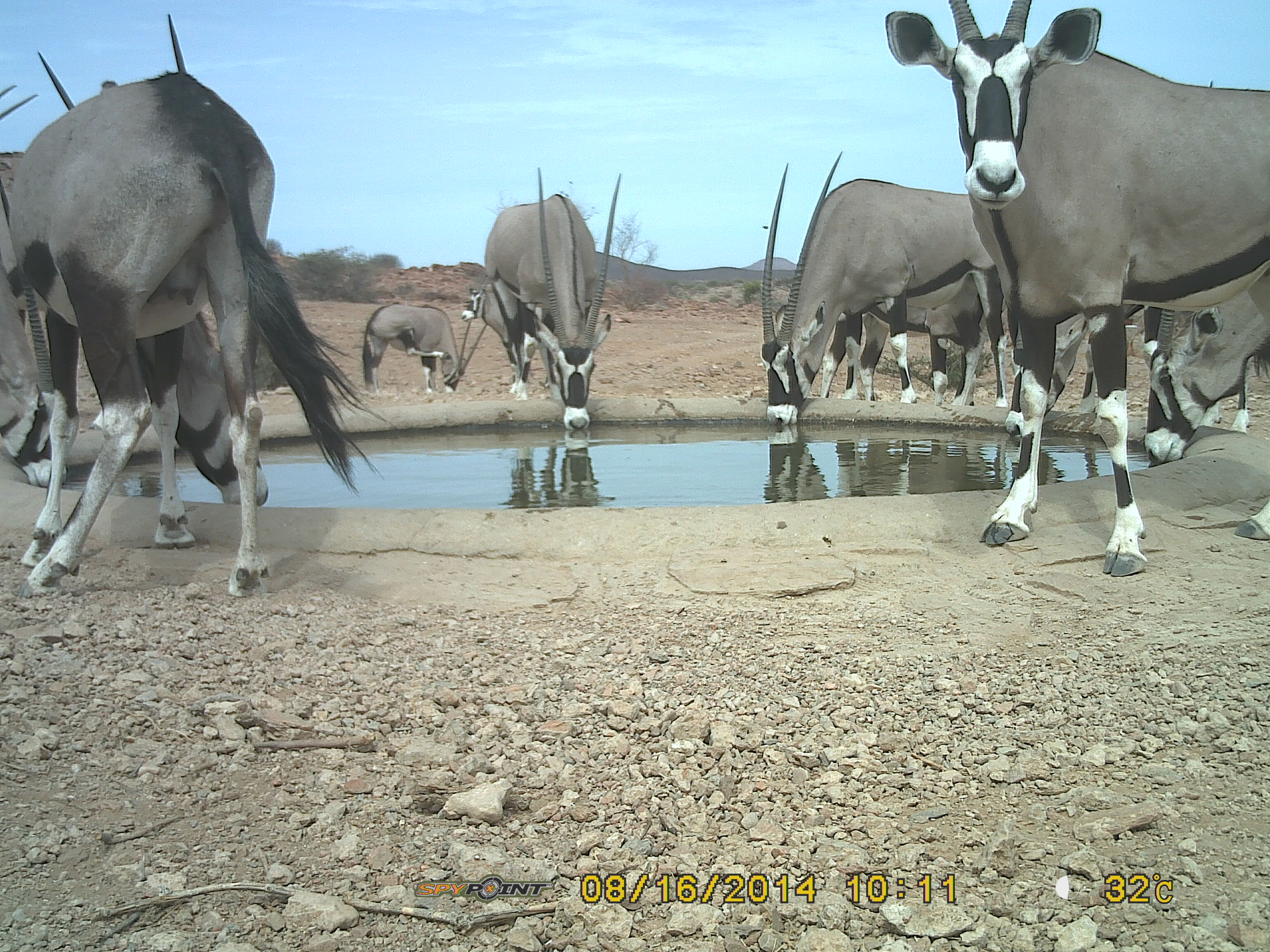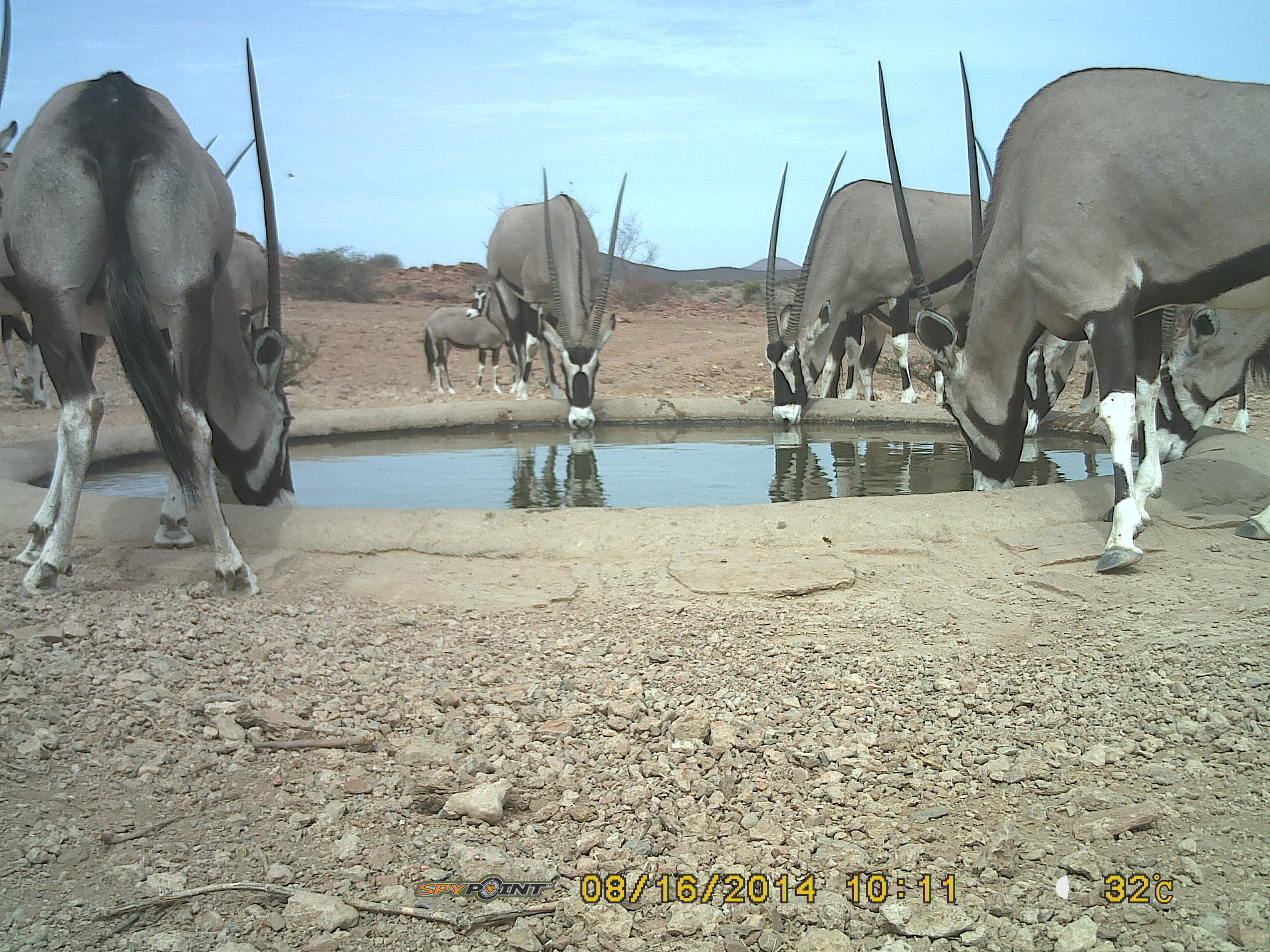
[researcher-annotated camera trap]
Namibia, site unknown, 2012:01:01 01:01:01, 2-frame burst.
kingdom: Animalia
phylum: Chordata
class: Mammalia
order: Artiodactyla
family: Bovidae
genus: Oryx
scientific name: Oryx gazella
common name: gemsbok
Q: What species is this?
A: Oryx gazella (gemsbok).